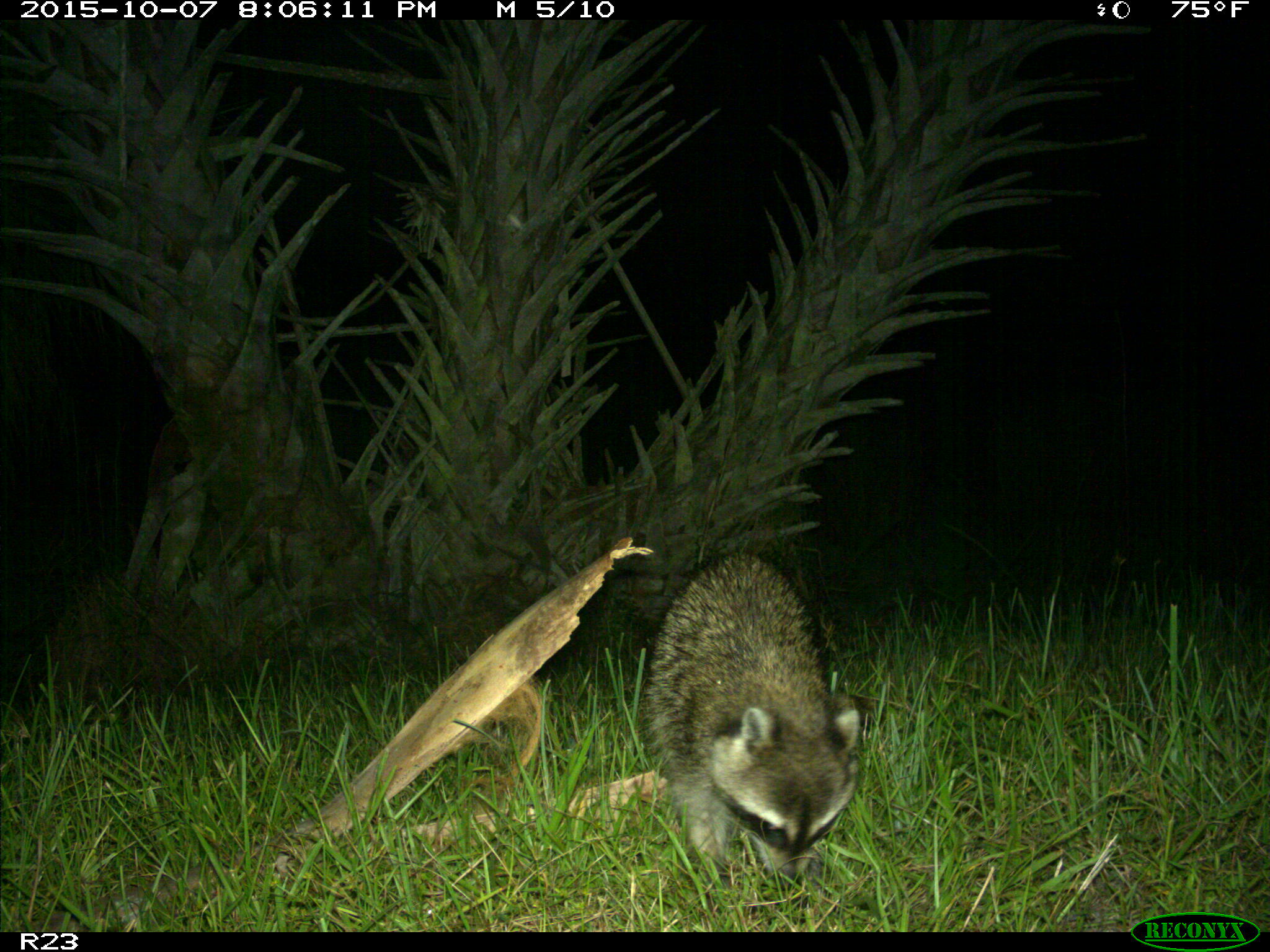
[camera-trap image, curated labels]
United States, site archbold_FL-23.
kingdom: Animalia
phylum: Chordata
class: Mammalia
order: Carnivora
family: Procyonidae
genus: Procyon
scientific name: Procyon lotor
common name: common raccoon